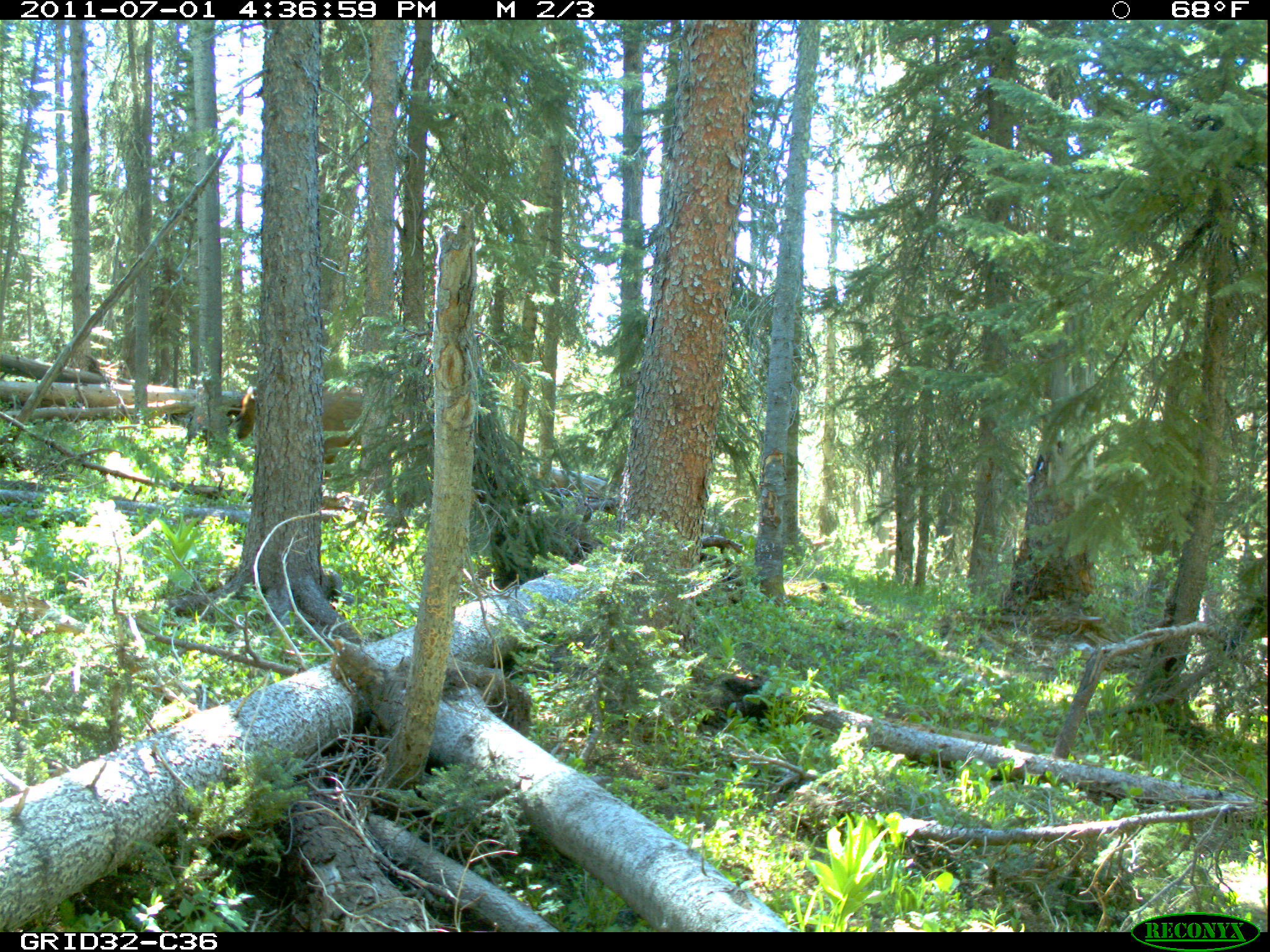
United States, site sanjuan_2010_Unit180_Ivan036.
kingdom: Animalia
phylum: Chordata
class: Mammalia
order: Artiodactyla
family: Cervidae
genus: Cervus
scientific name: Cervus elaphus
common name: red deer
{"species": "Cervus elaphus (red deer)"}